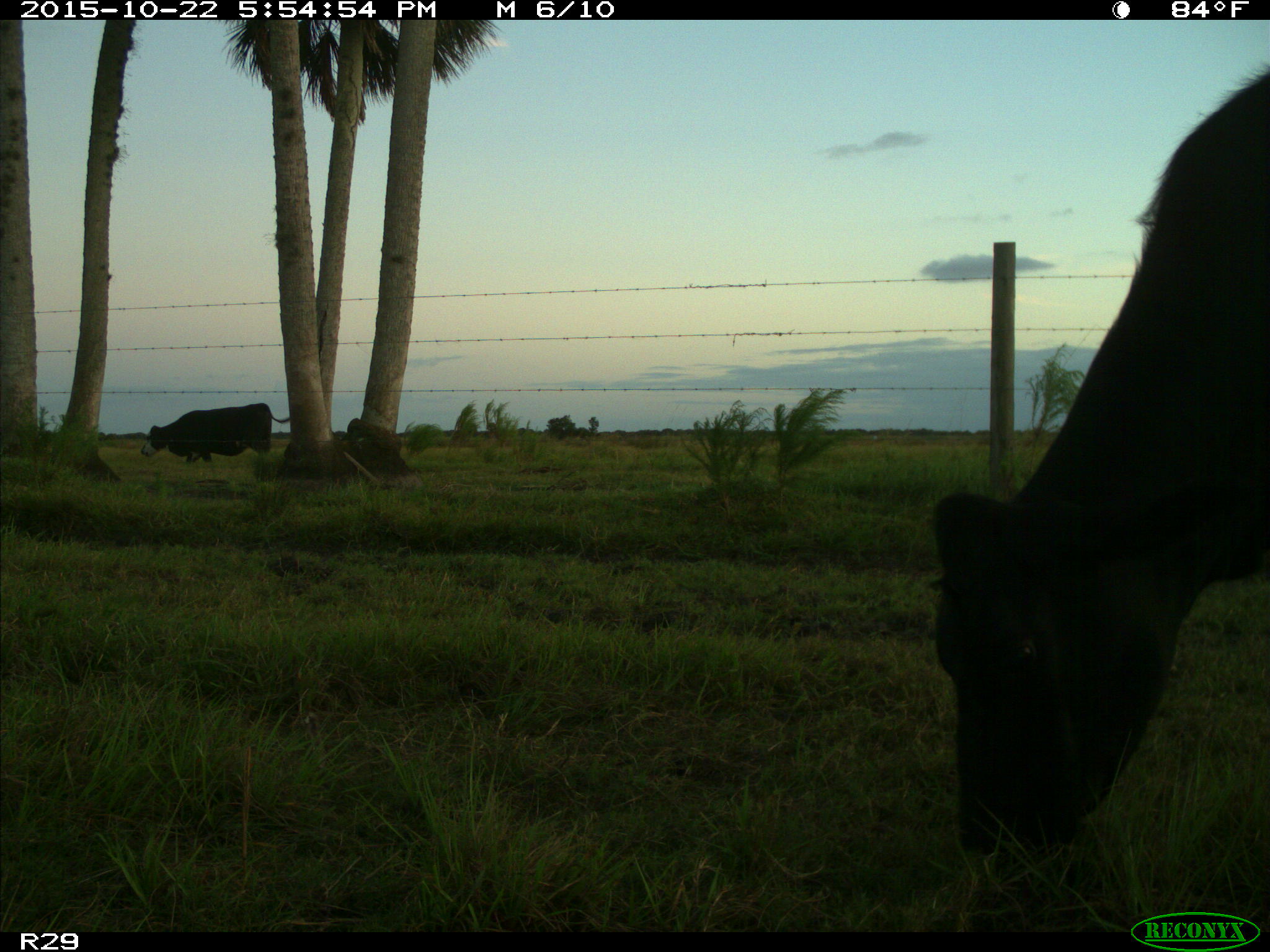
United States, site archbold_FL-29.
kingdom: Animalia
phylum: Chordata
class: Mammalia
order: Artiodactyla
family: Bovidae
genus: Bos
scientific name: Bos taurus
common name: domestic cow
Bos taurus (domestic cow).